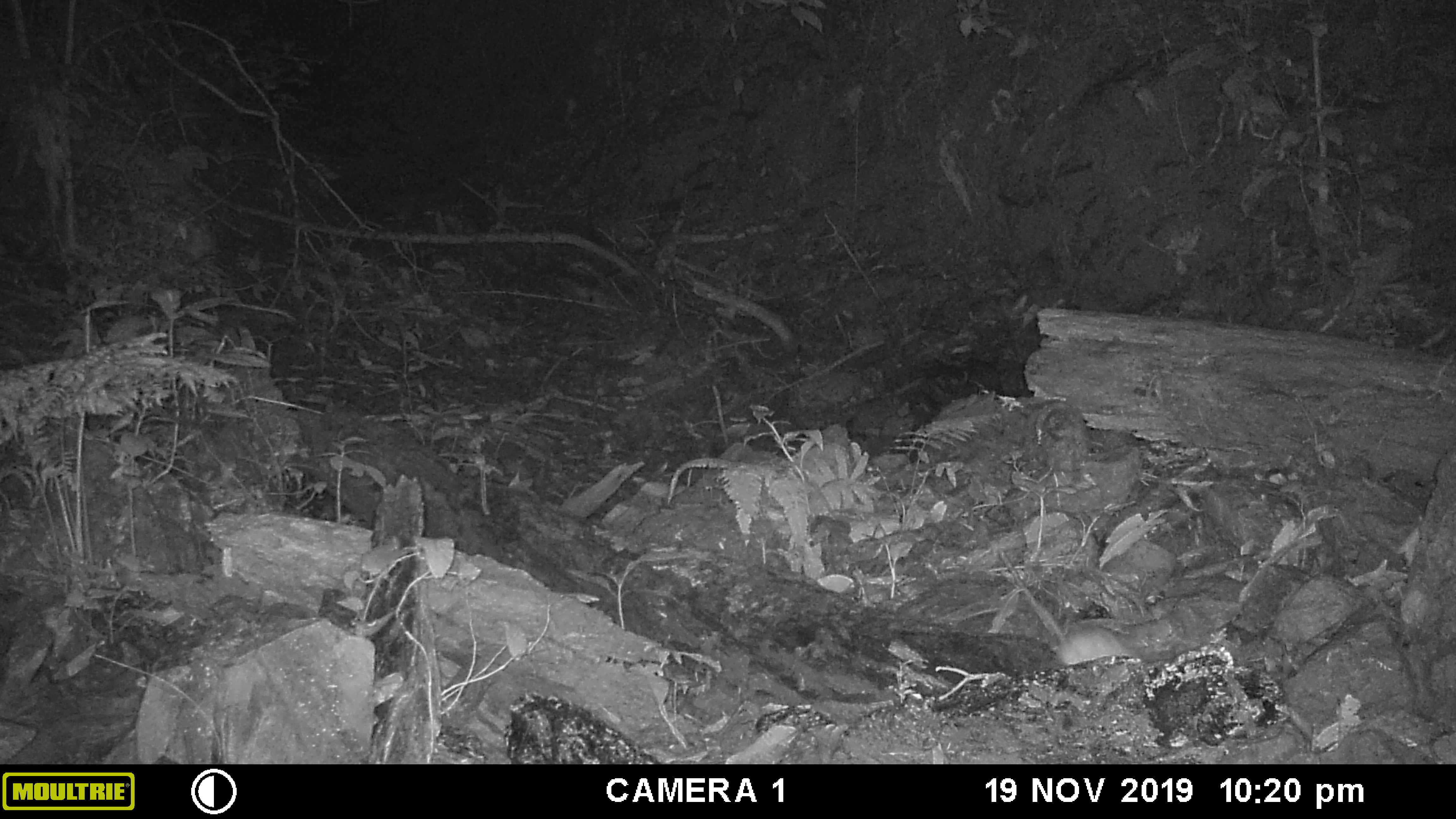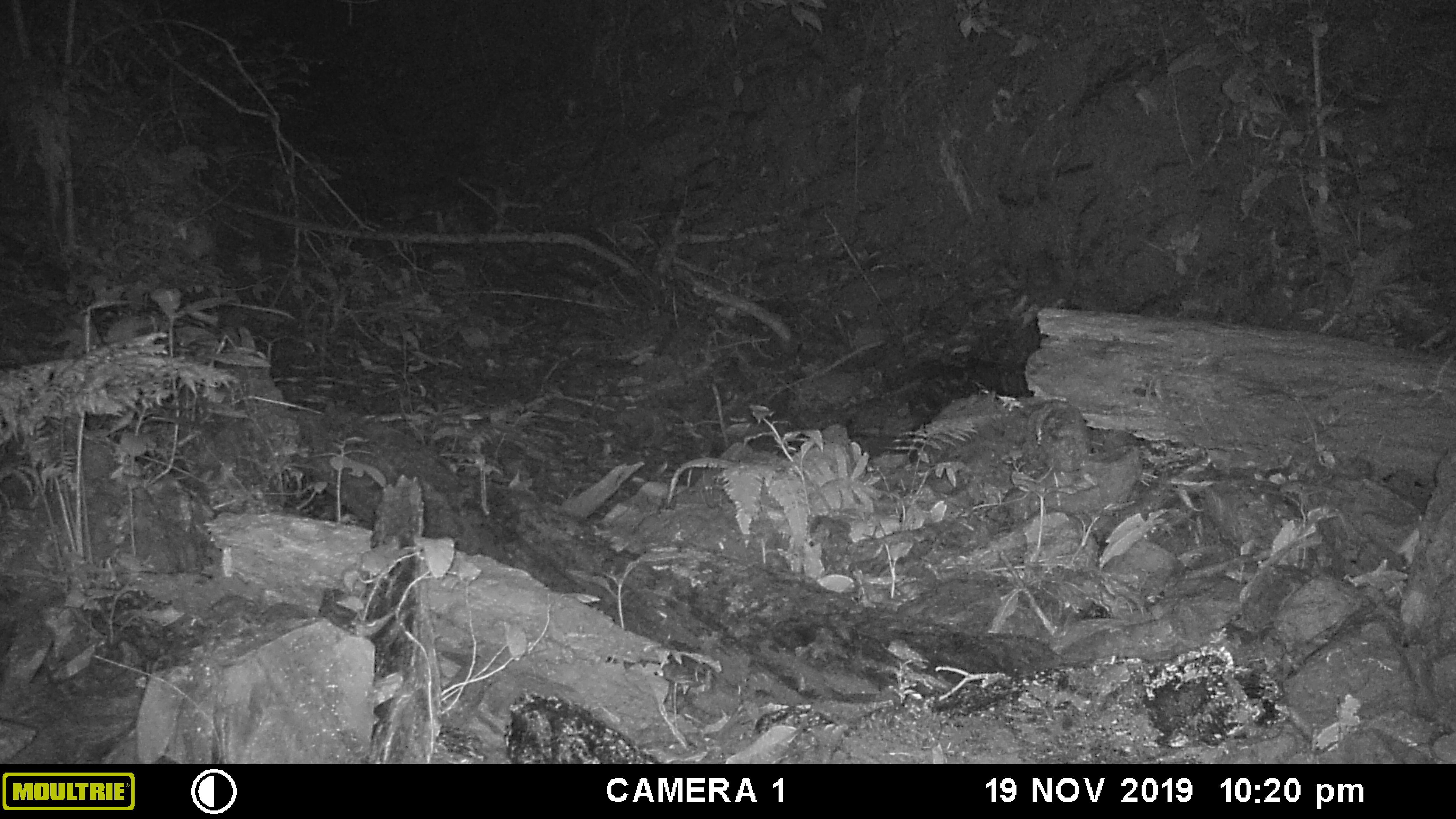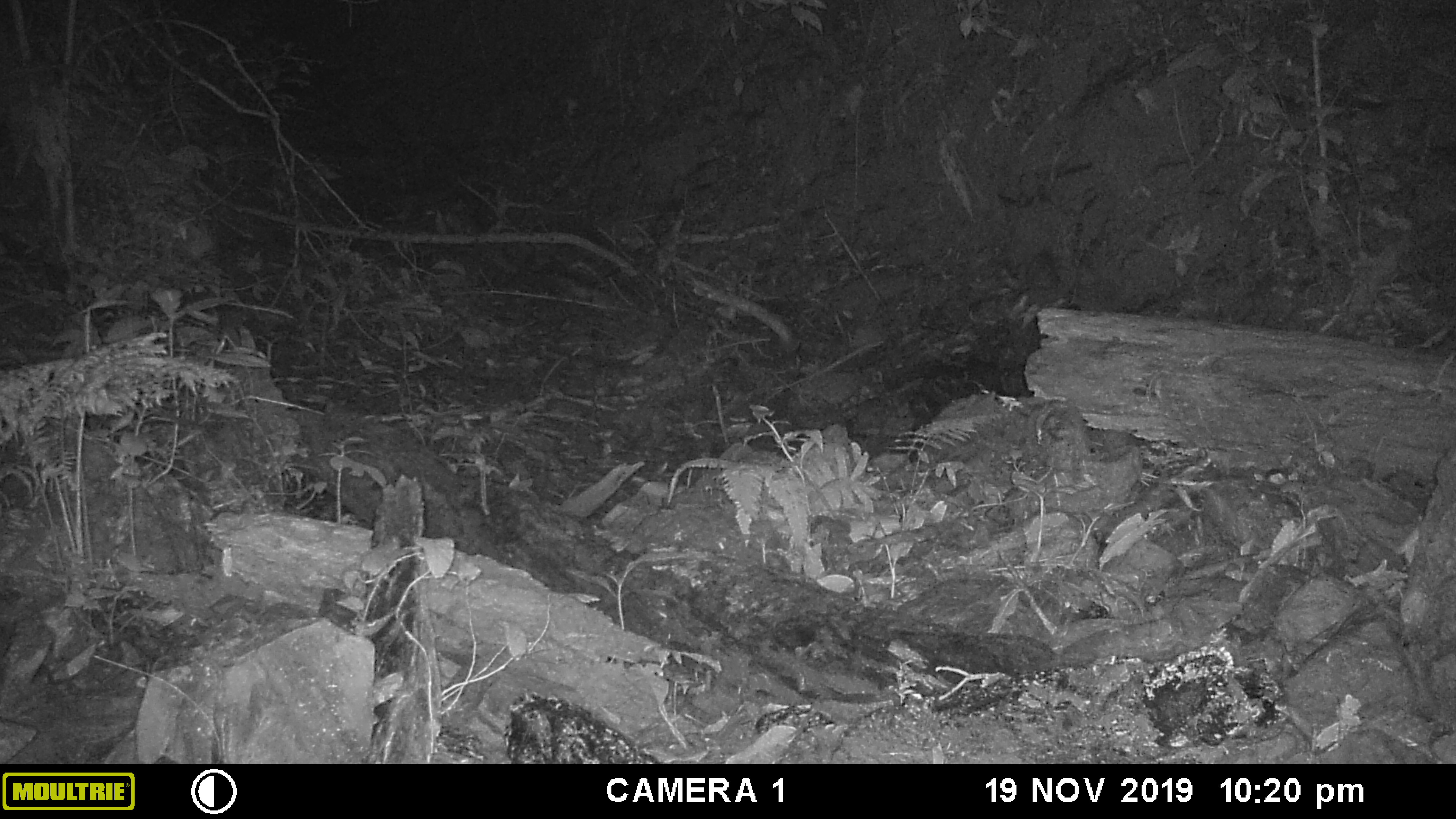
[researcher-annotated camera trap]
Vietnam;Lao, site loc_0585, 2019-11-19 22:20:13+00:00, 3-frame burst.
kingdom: Animalia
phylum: Chordata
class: Mammalia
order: Rodentia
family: Muridae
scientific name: Muridae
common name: old-world mice and rats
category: unidentified murid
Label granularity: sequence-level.